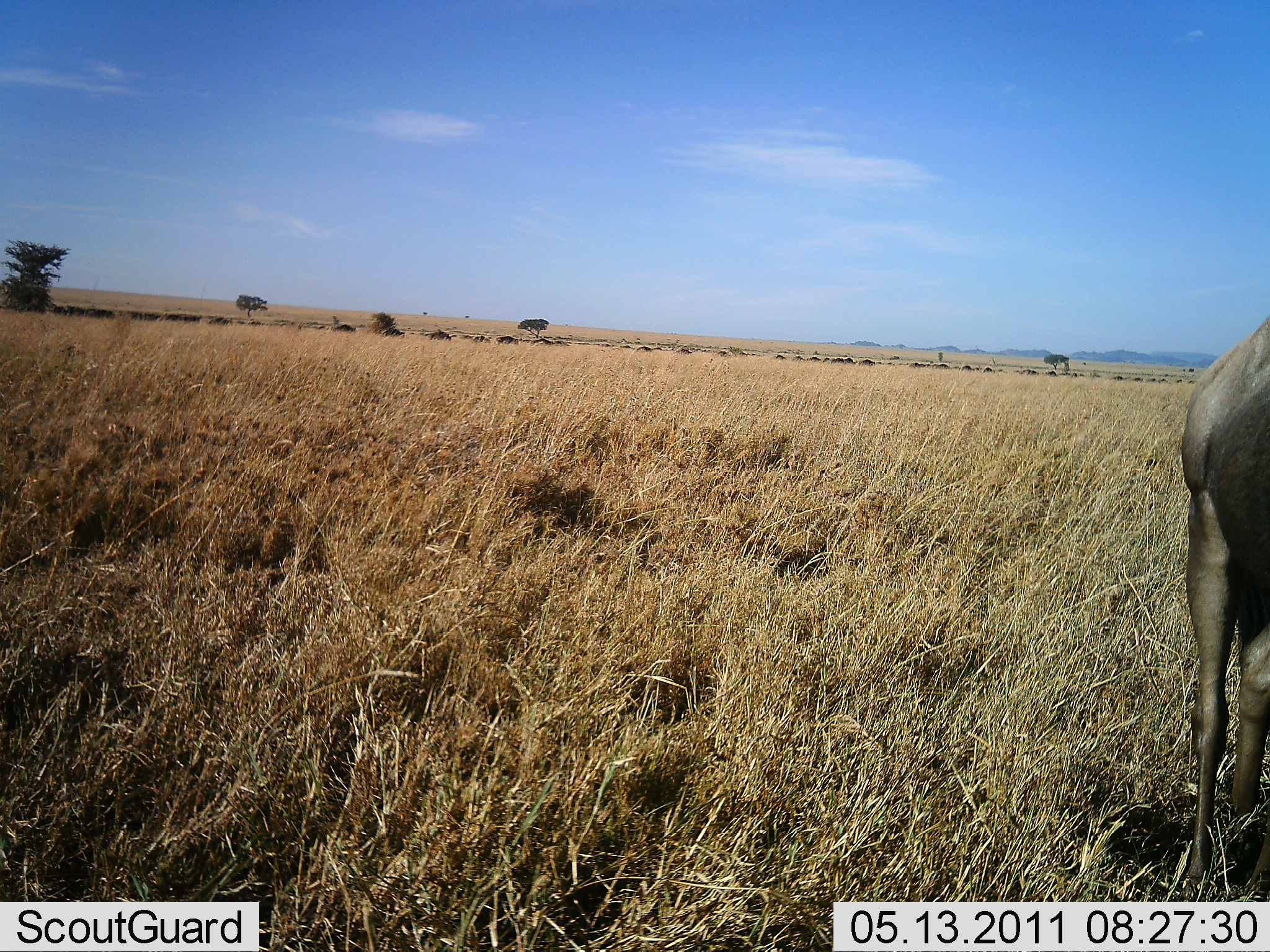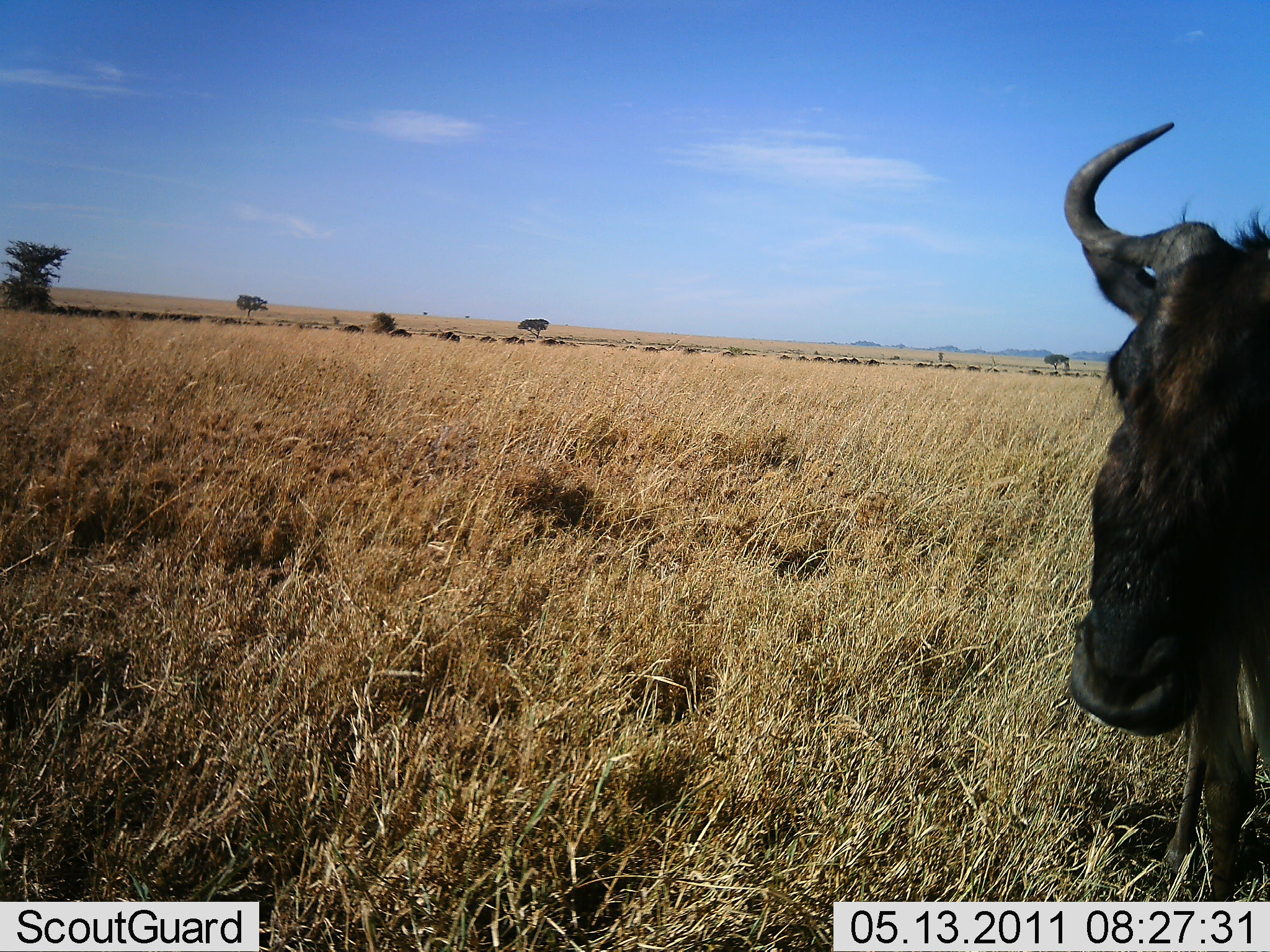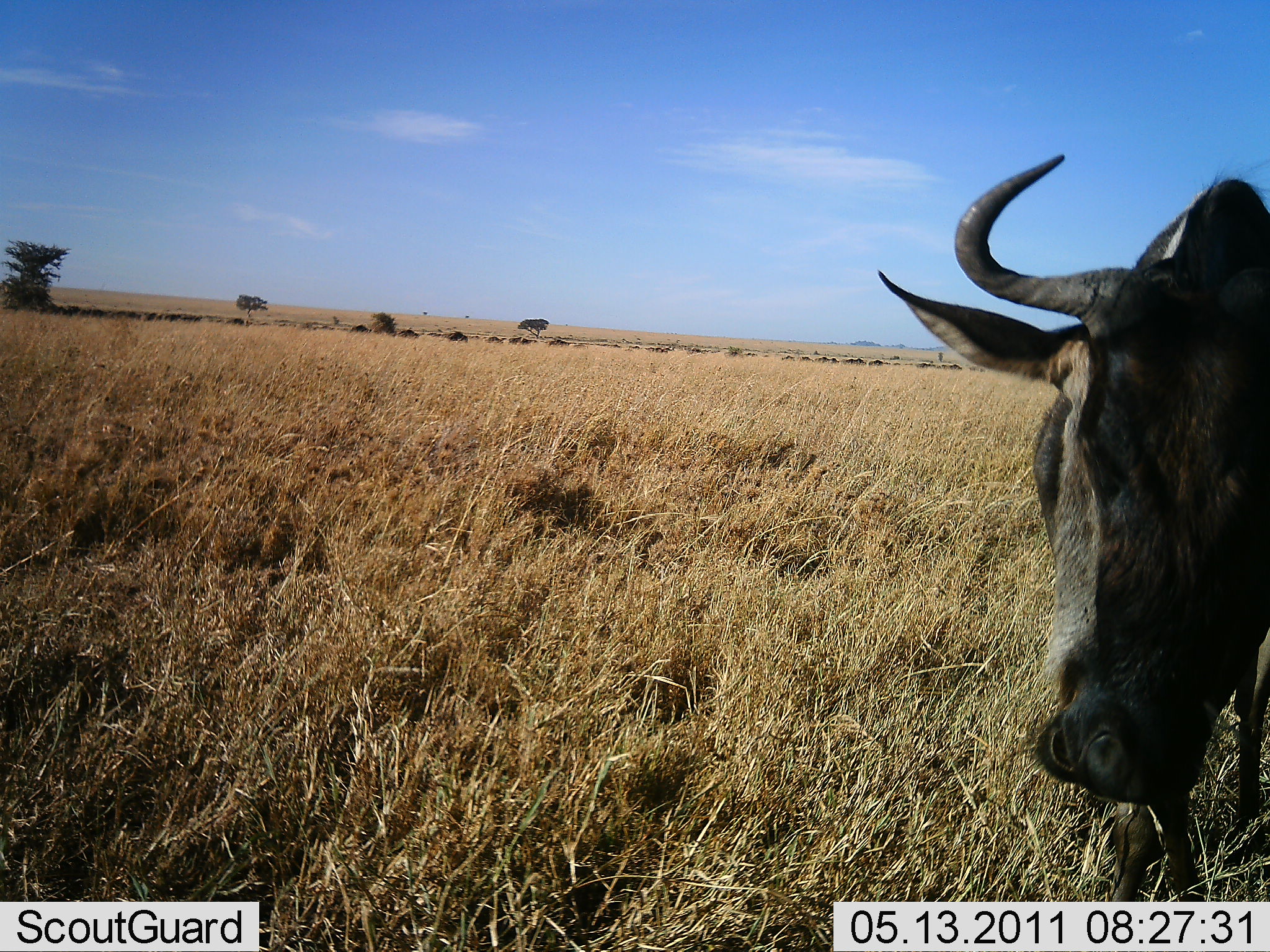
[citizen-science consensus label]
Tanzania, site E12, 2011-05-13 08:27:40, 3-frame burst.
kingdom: Animalia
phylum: Chordata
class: Mammalia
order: Artiodactyla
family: Bovidae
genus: Connochaetes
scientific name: Connochaetes taurinus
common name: blue wildebeest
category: wildebeest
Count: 1.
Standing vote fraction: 42%.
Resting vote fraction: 0%.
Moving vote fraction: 42%.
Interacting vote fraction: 17%.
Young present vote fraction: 0%.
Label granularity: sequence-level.